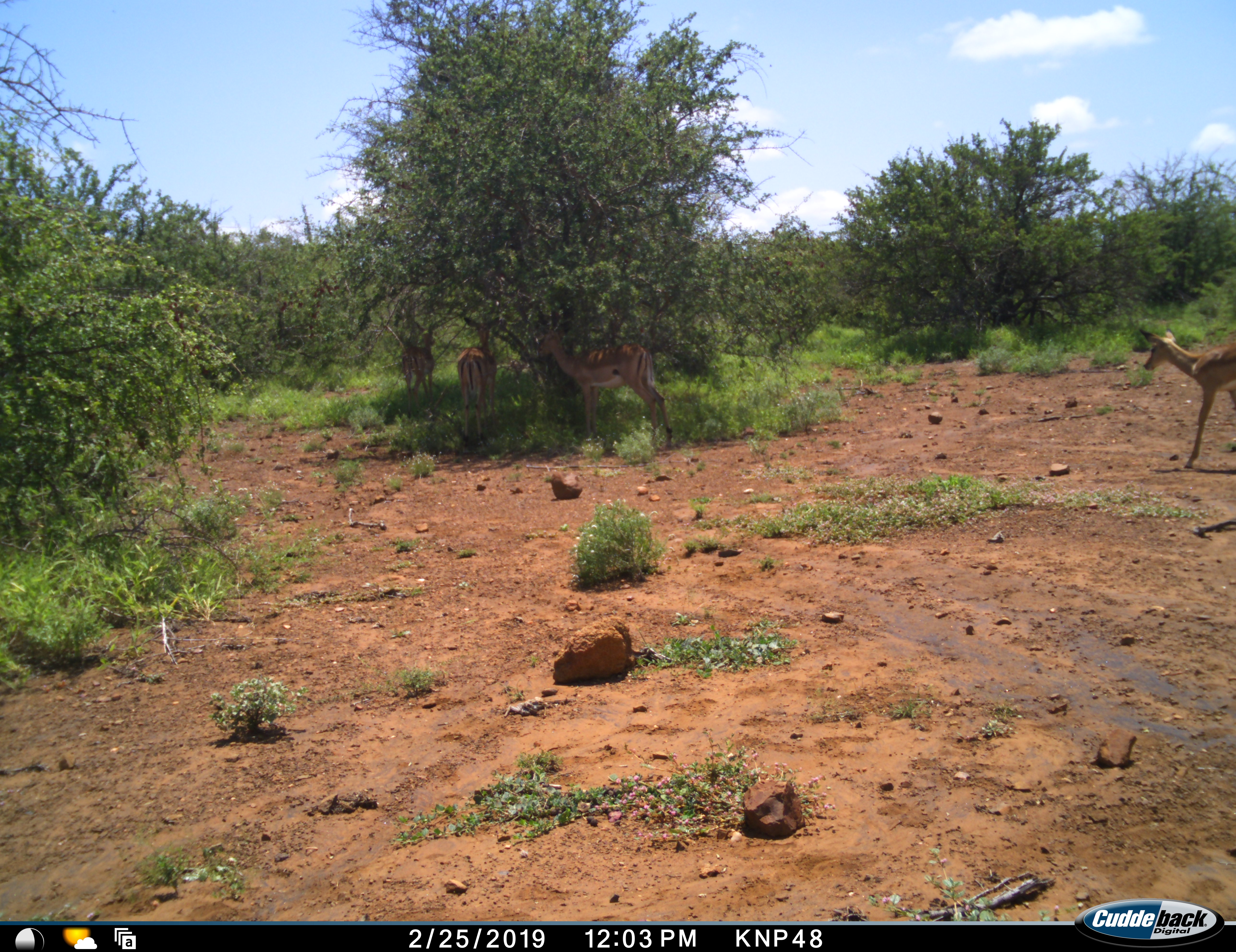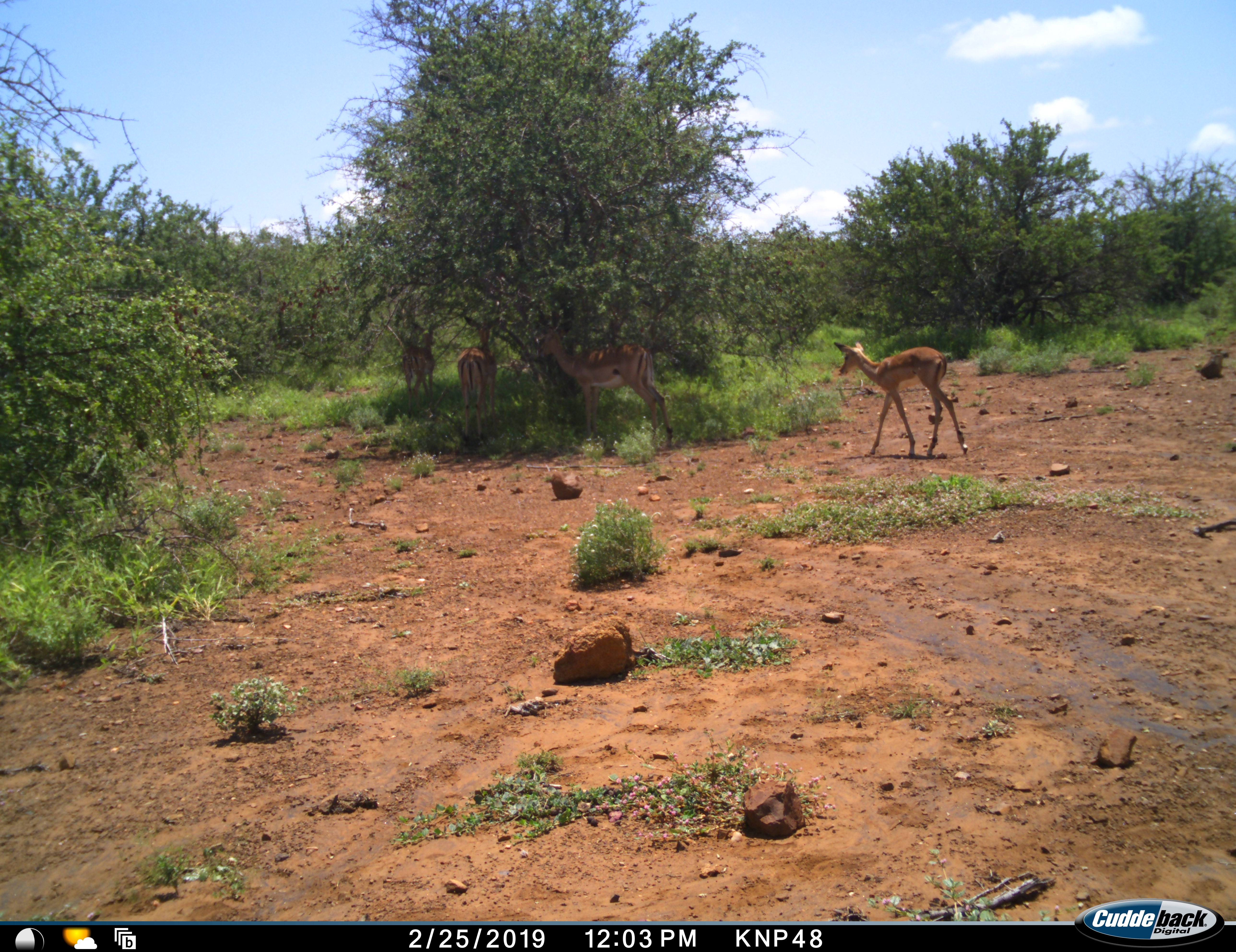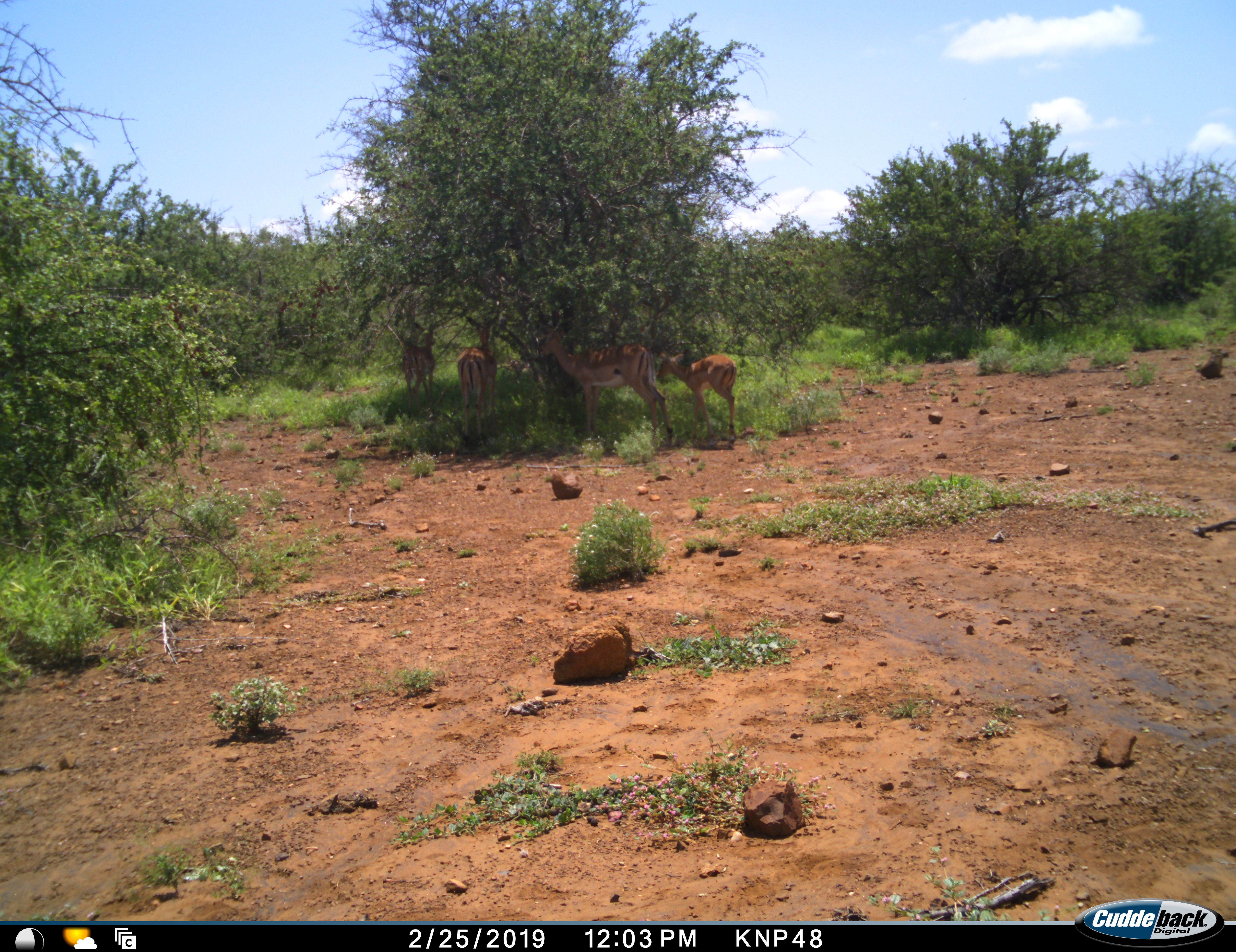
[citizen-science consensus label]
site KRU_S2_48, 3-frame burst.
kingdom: Animalia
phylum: Chordata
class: Mammalia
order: Artiodactyla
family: Bovidae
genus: Aepyceros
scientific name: Aepyceros melampus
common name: impala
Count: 4.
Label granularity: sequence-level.